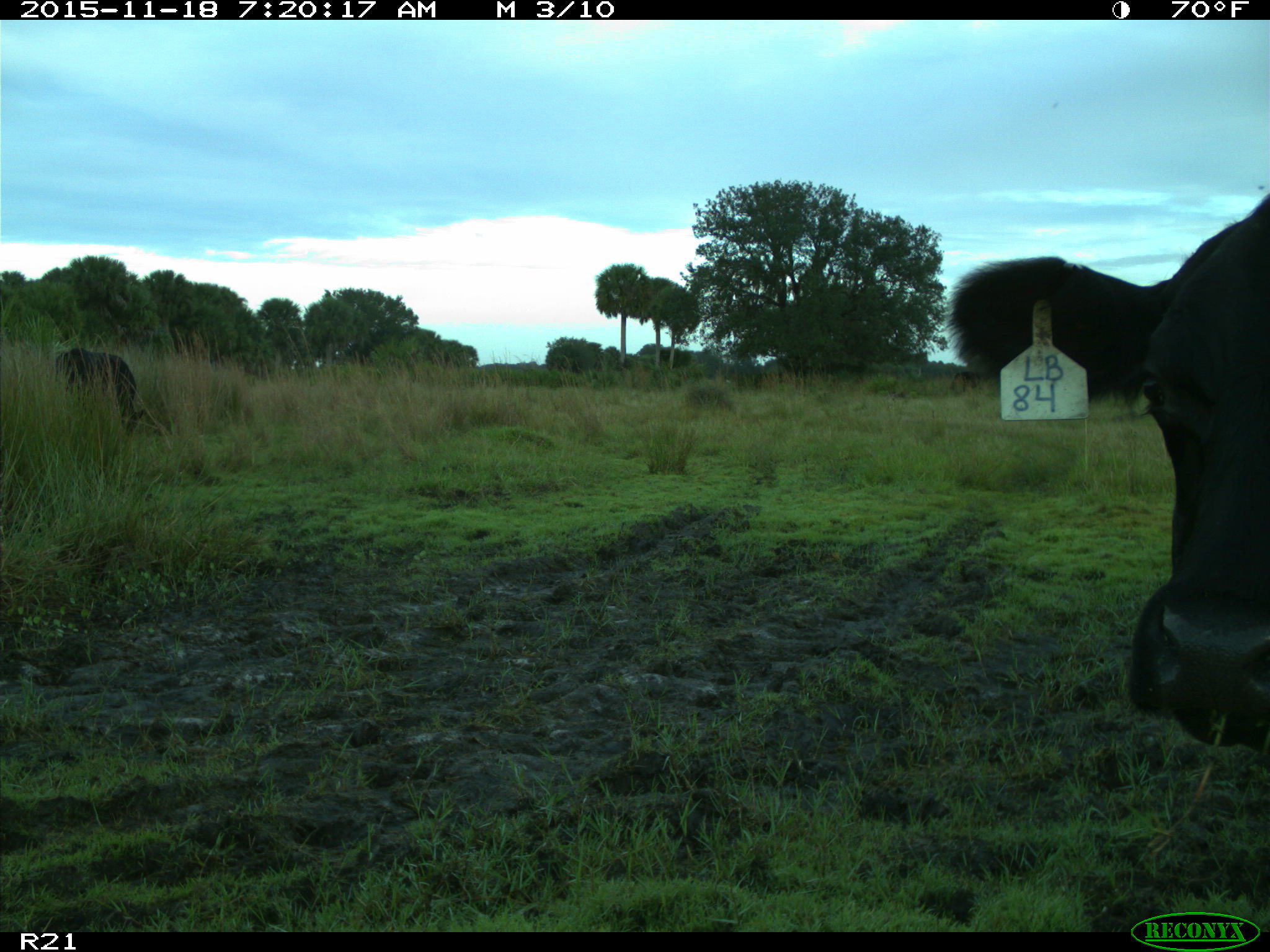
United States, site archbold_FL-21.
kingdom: Animalia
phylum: Chordata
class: Mammalia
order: Artiodactyla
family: Bovidae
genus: Bos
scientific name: Bos taurus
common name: domestic cow